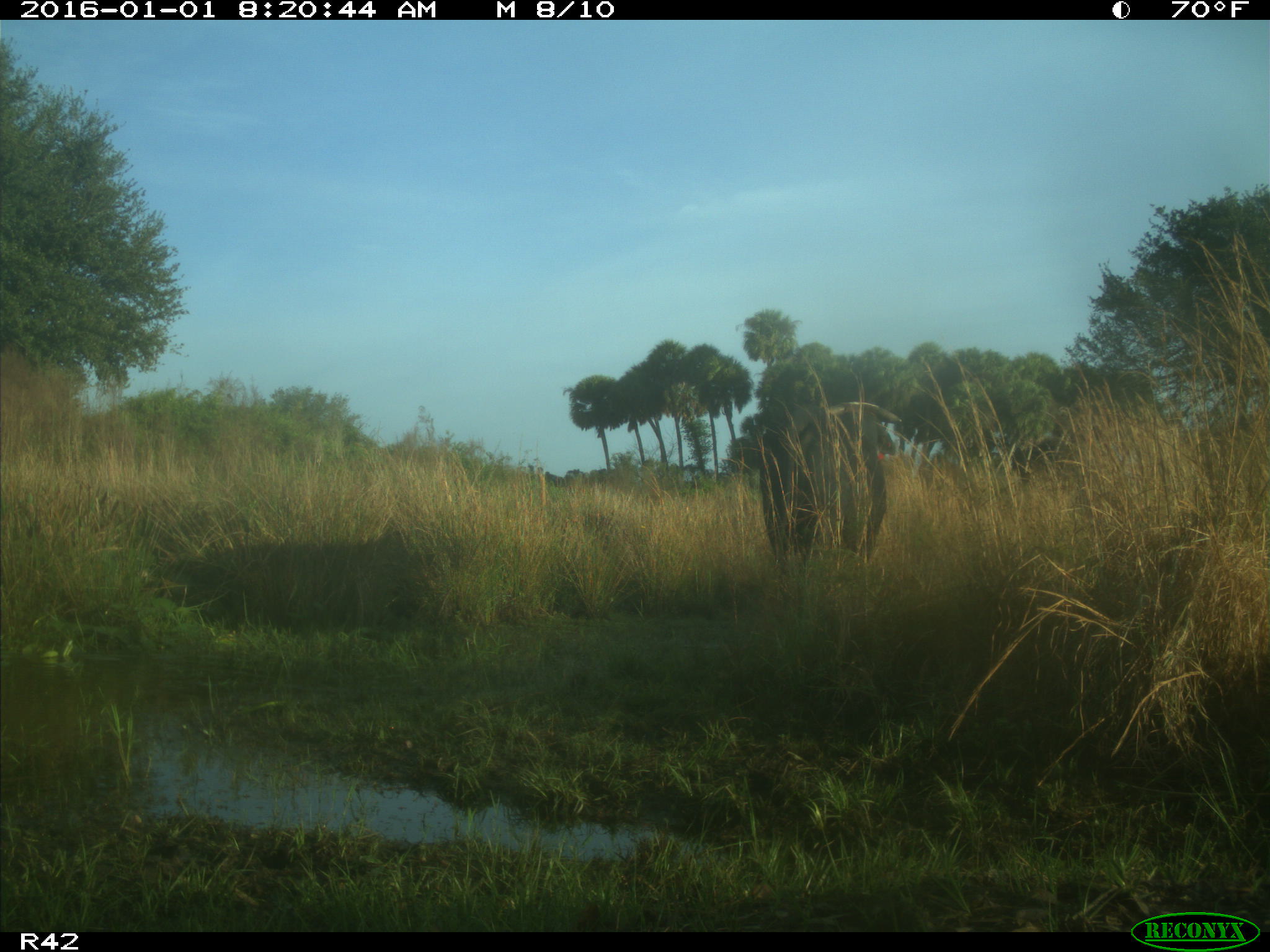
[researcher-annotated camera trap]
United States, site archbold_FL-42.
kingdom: Animalia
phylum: Chordata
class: Mammalia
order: Artiodactyla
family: Bovidae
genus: Bos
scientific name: Bos taurus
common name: domestic cow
Bos taurus (domestic cow).